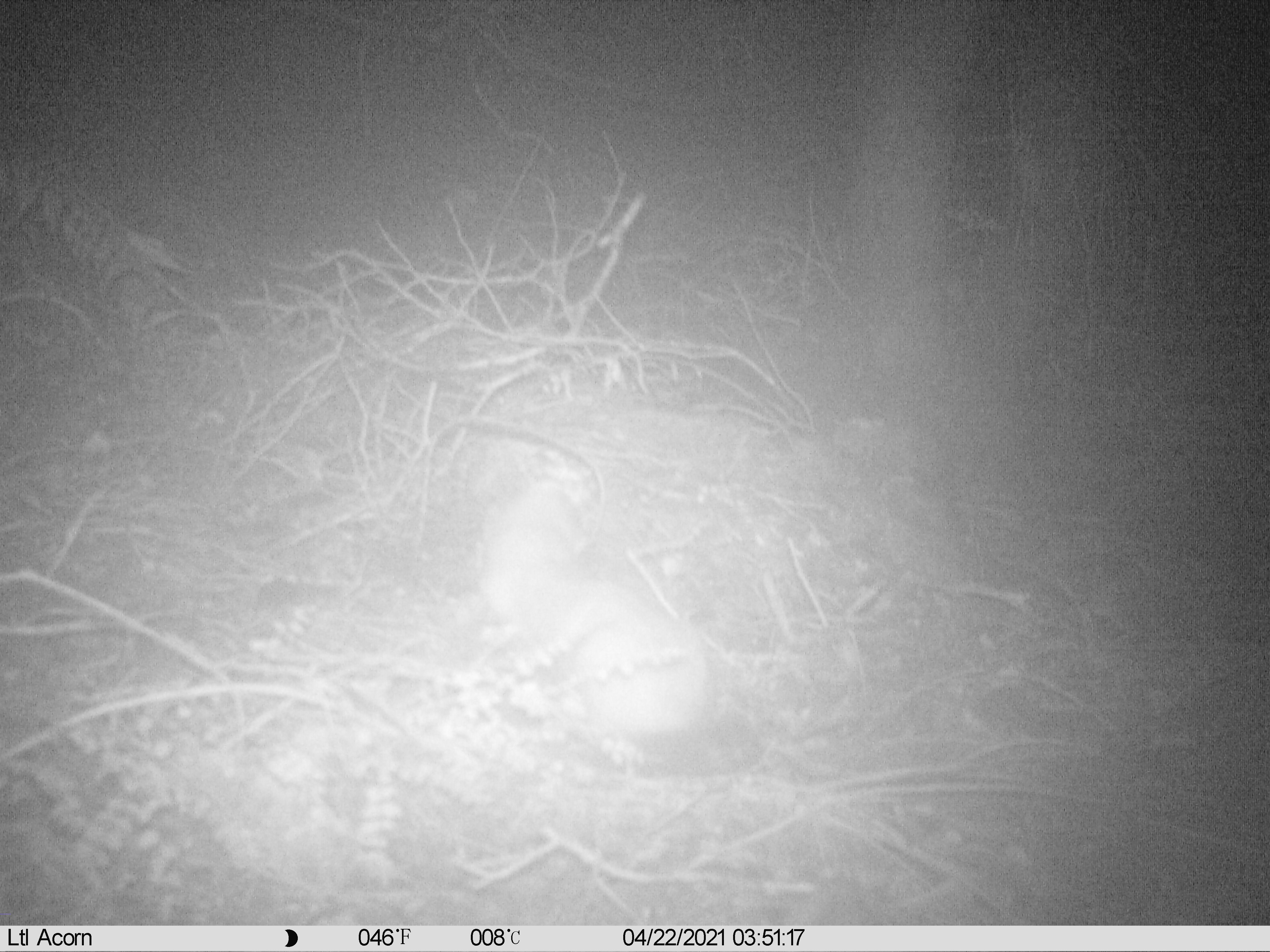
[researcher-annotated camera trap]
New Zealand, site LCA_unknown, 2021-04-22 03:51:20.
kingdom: Animalia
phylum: Chordata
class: Mammalia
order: Carnivora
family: Mustelidae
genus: Mustela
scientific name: Mustela erminea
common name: stoat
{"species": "stoat (Mustela erminea)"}